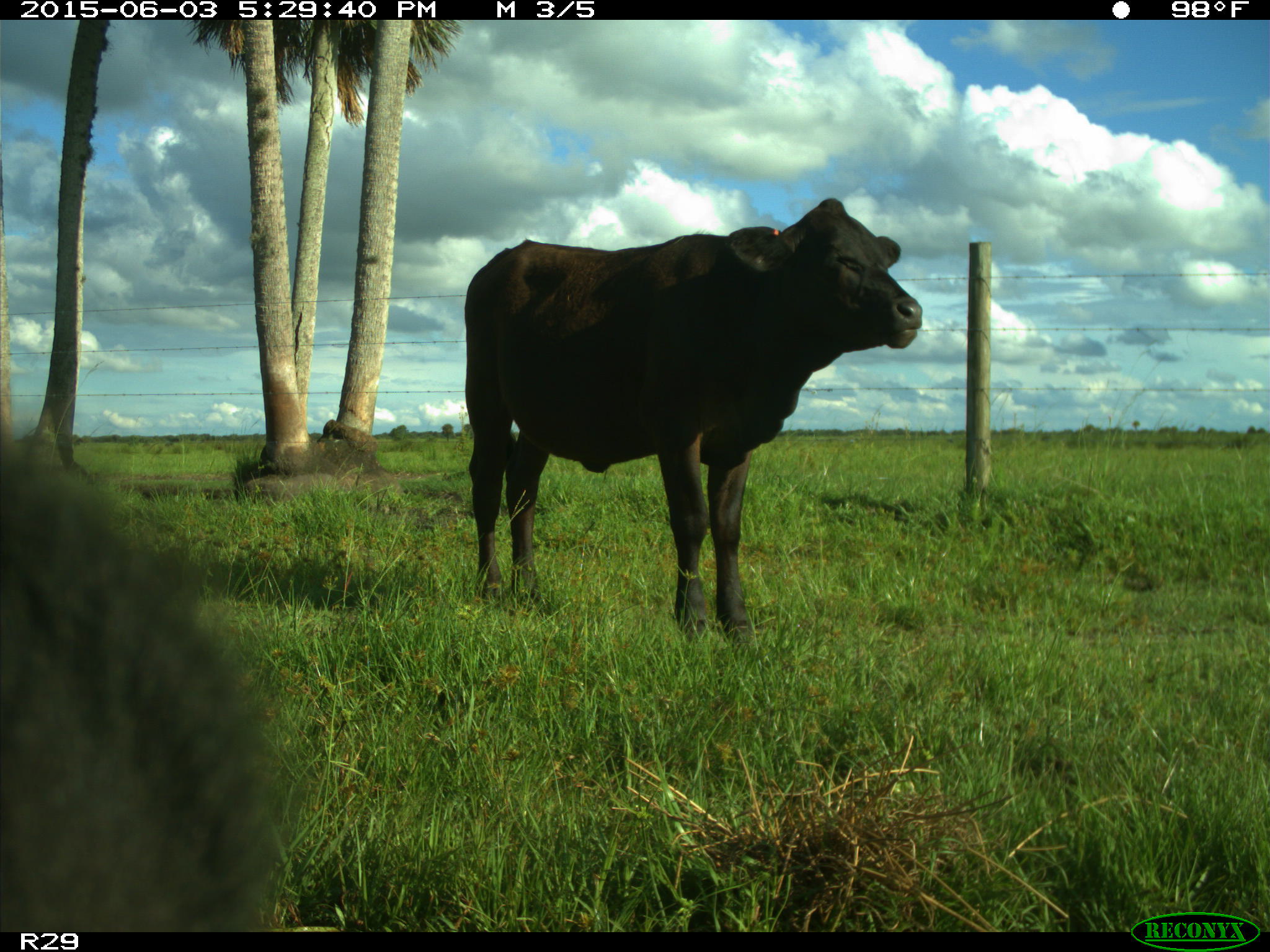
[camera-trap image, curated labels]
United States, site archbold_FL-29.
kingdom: Animalia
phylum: Chordata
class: Mammalia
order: Artiodactyla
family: Bovidae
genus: Bos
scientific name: Bos taurus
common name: domestic cow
Bos taurus (domestic cow).